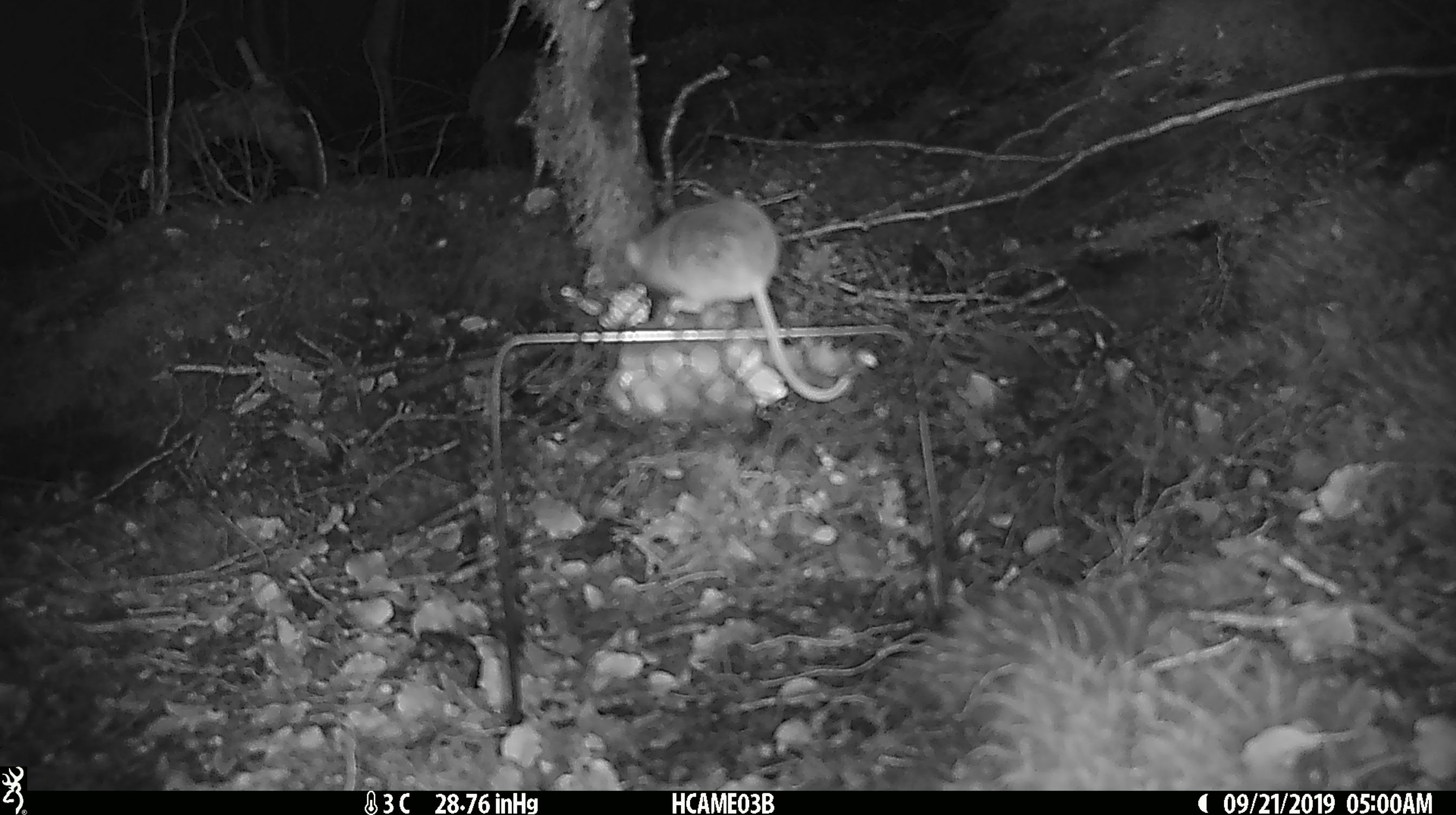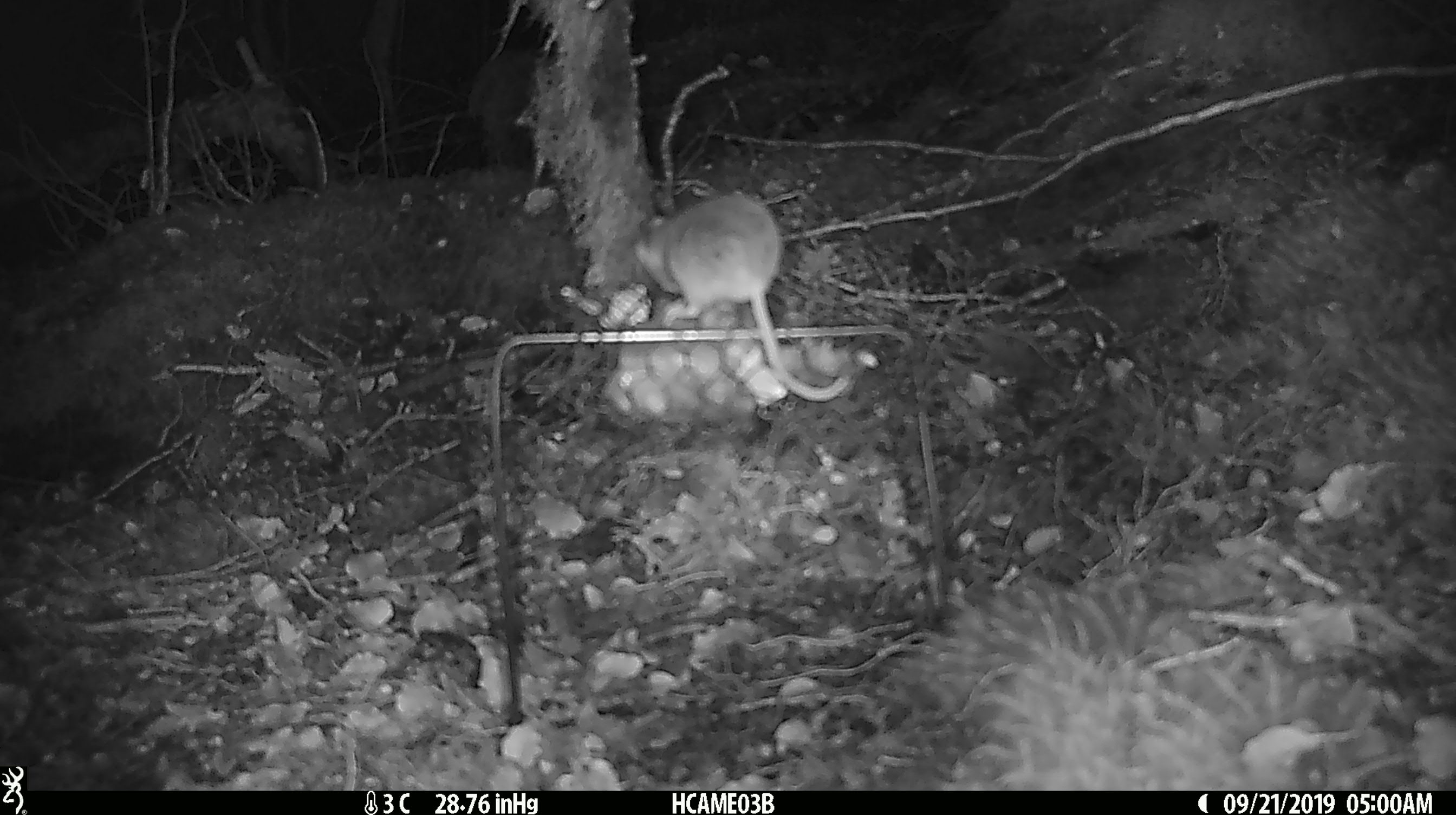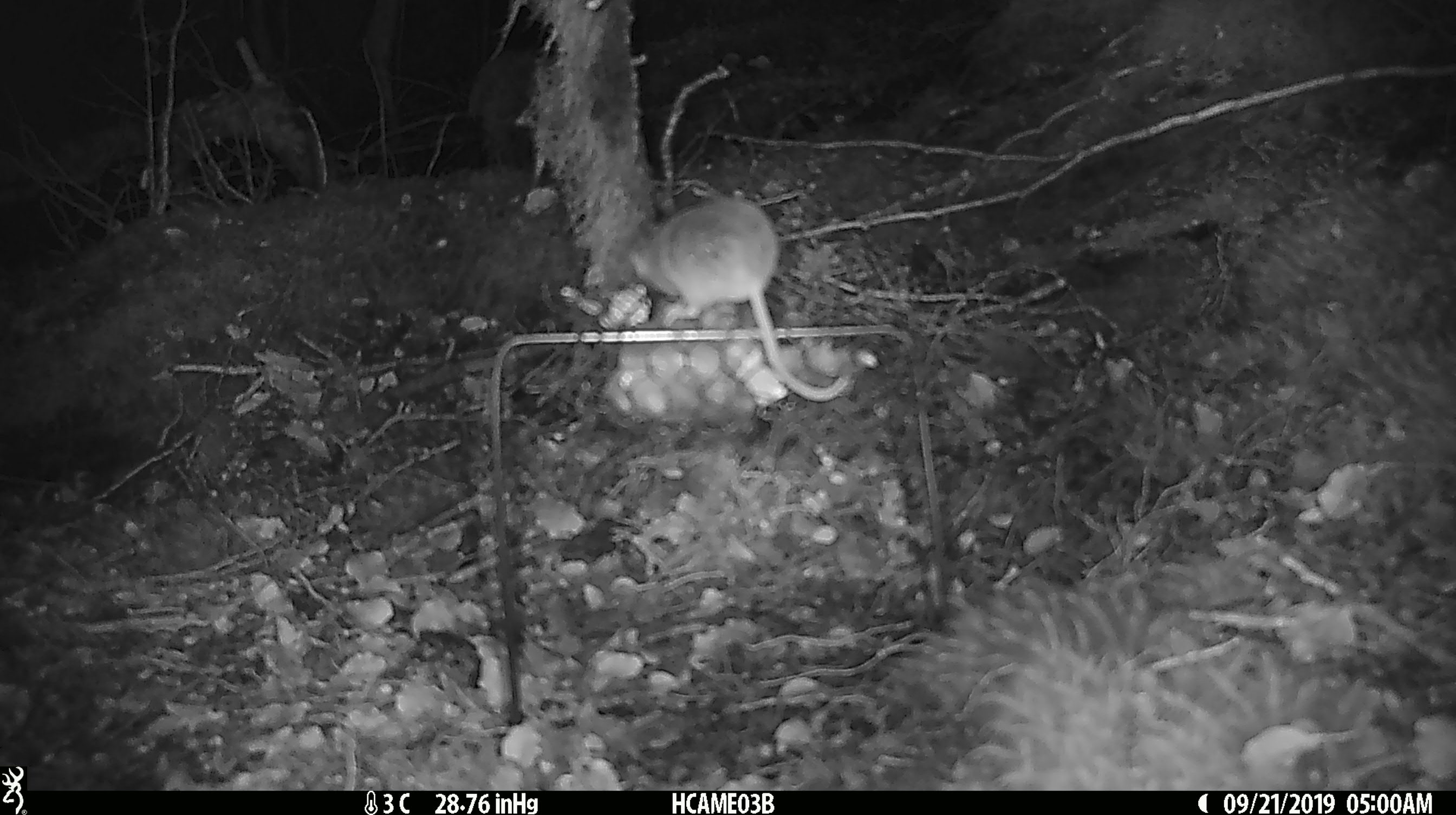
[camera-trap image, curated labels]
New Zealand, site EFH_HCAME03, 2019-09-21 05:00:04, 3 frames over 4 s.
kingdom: Animalia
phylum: Chordata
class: Mammalia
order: Rodentia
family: Muridae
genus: Mus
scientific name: Mus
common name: mouse